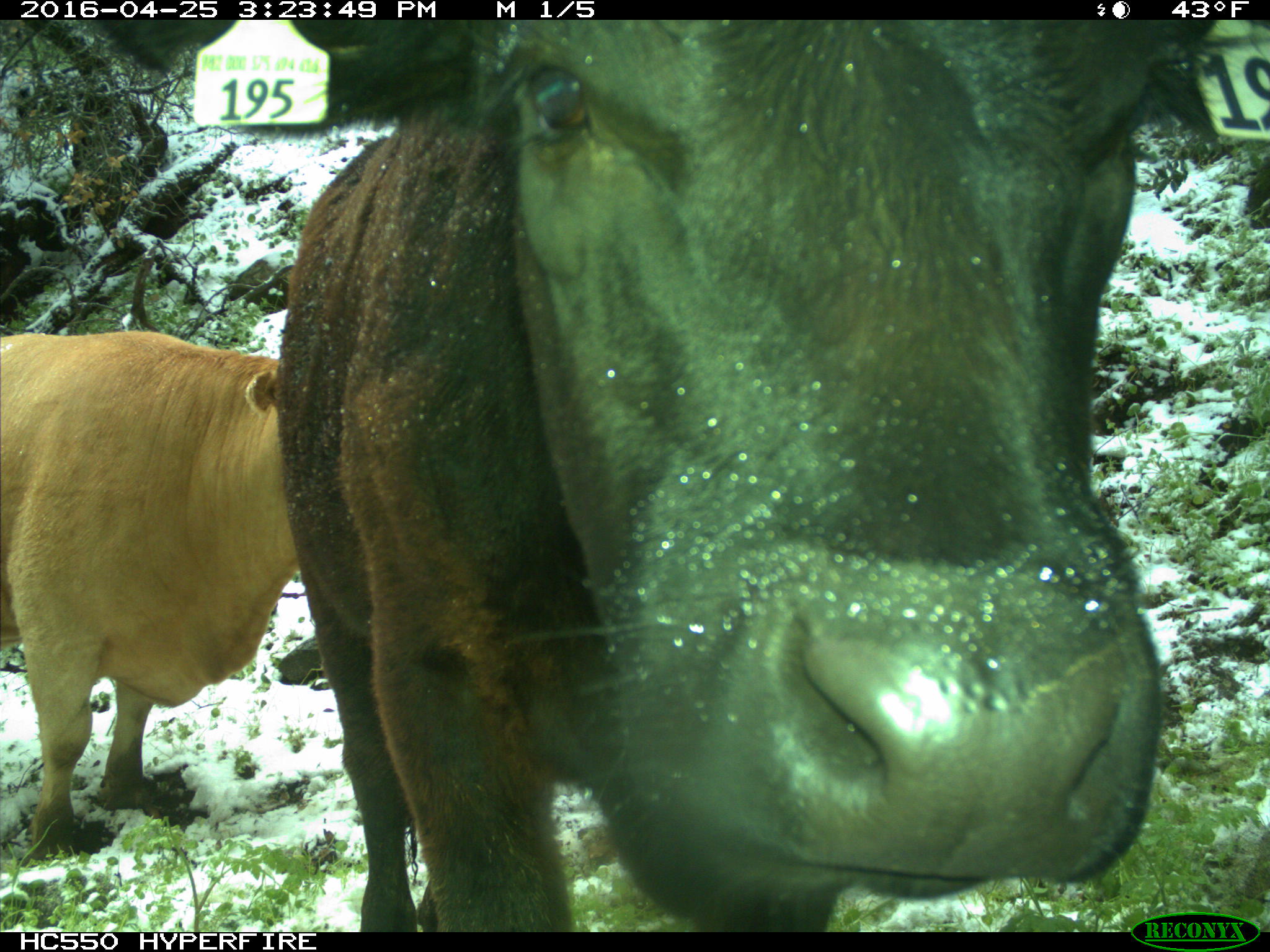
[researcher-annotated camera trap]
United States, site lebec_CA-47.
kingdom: Animalia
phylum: Chordata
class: Mammalia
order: Artiodactyla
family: Bovidae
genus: Bos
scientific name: Bos taurus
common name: domestic cow